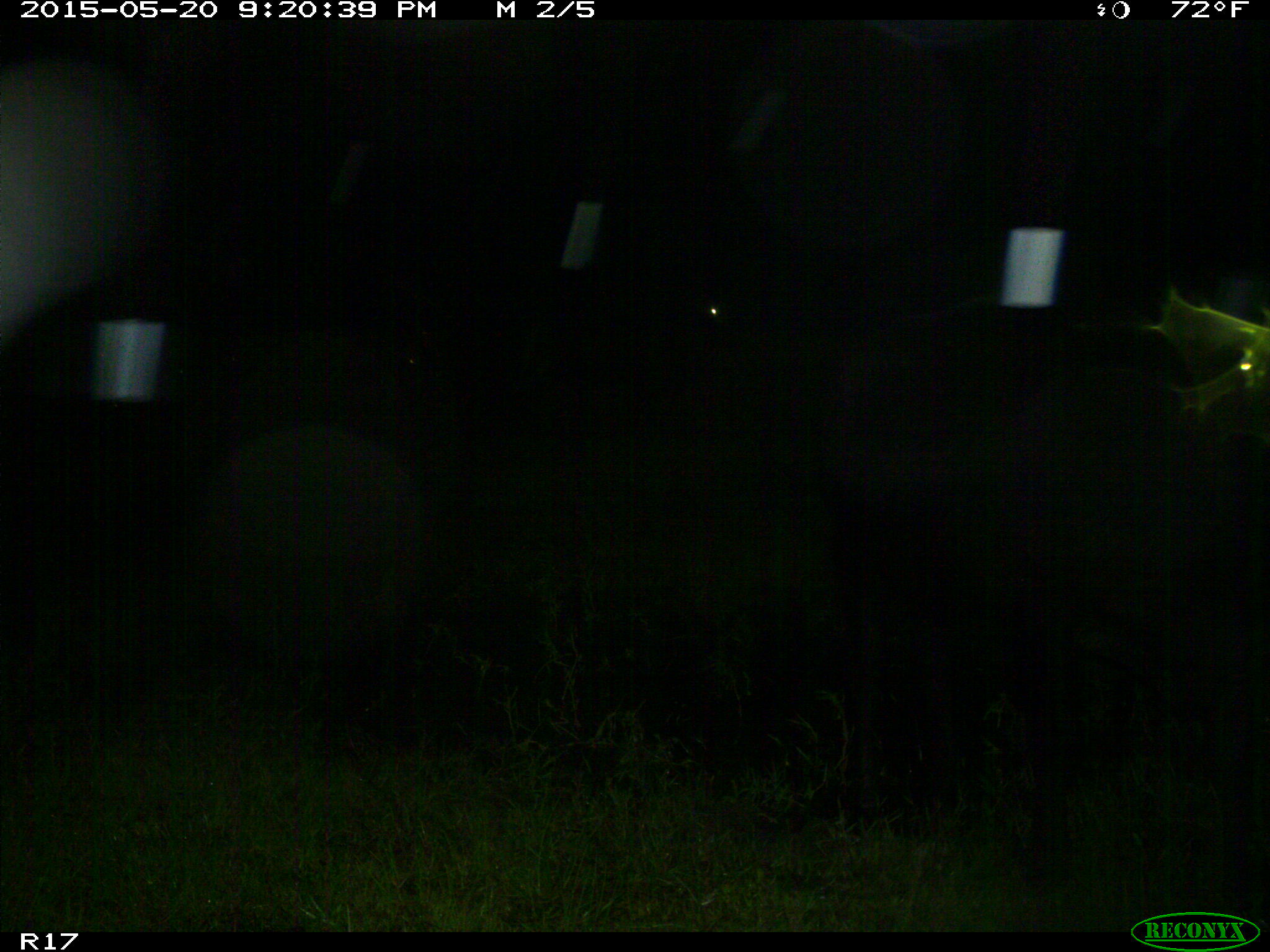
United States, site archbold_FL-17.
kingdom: Animalia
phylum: Chordata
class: Mammalia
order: Artiodactyla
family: Bovidae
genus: Bos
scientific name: Bos taurus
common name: domestic cow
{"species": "Bos taurus (domestic cow)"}